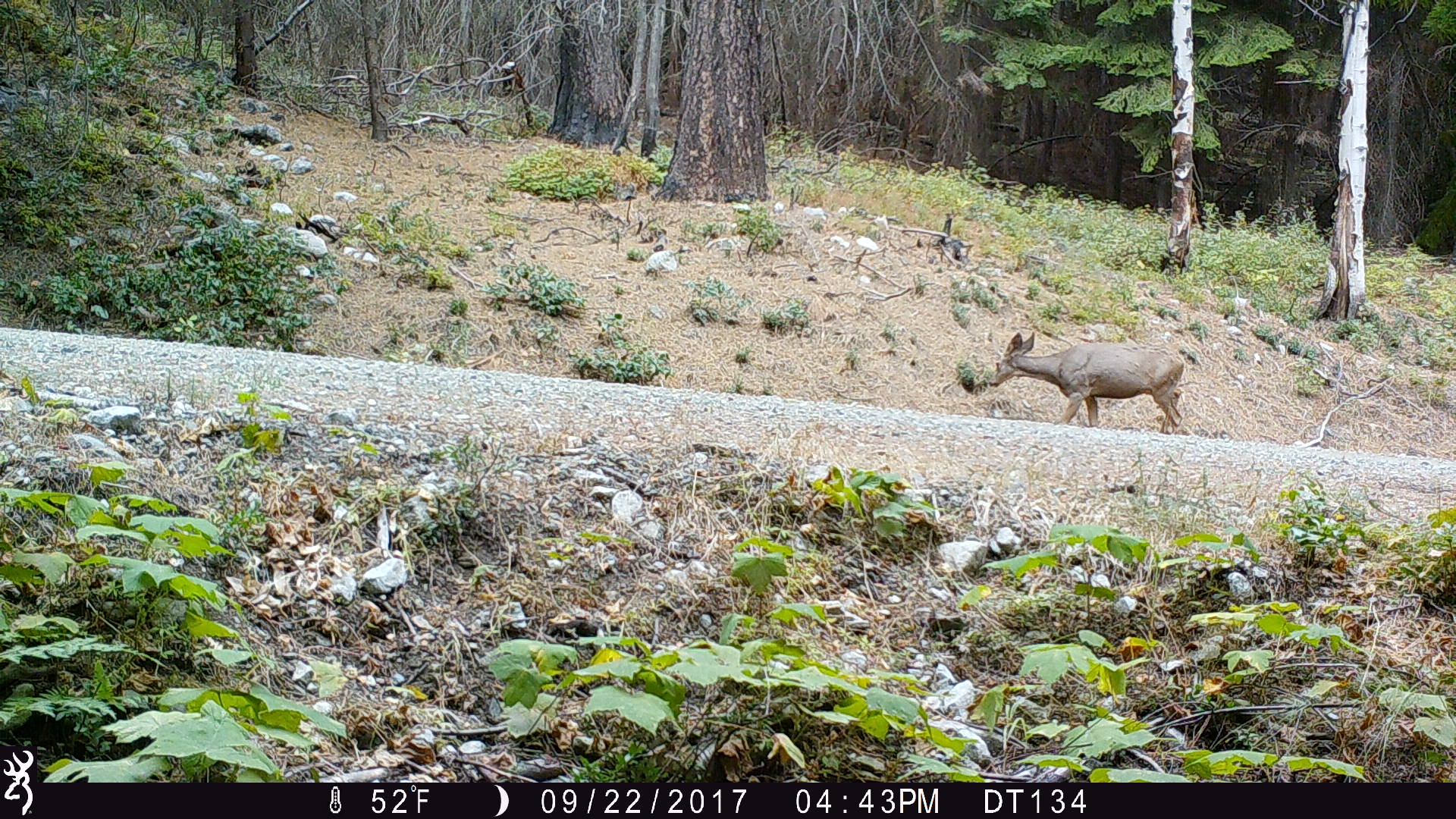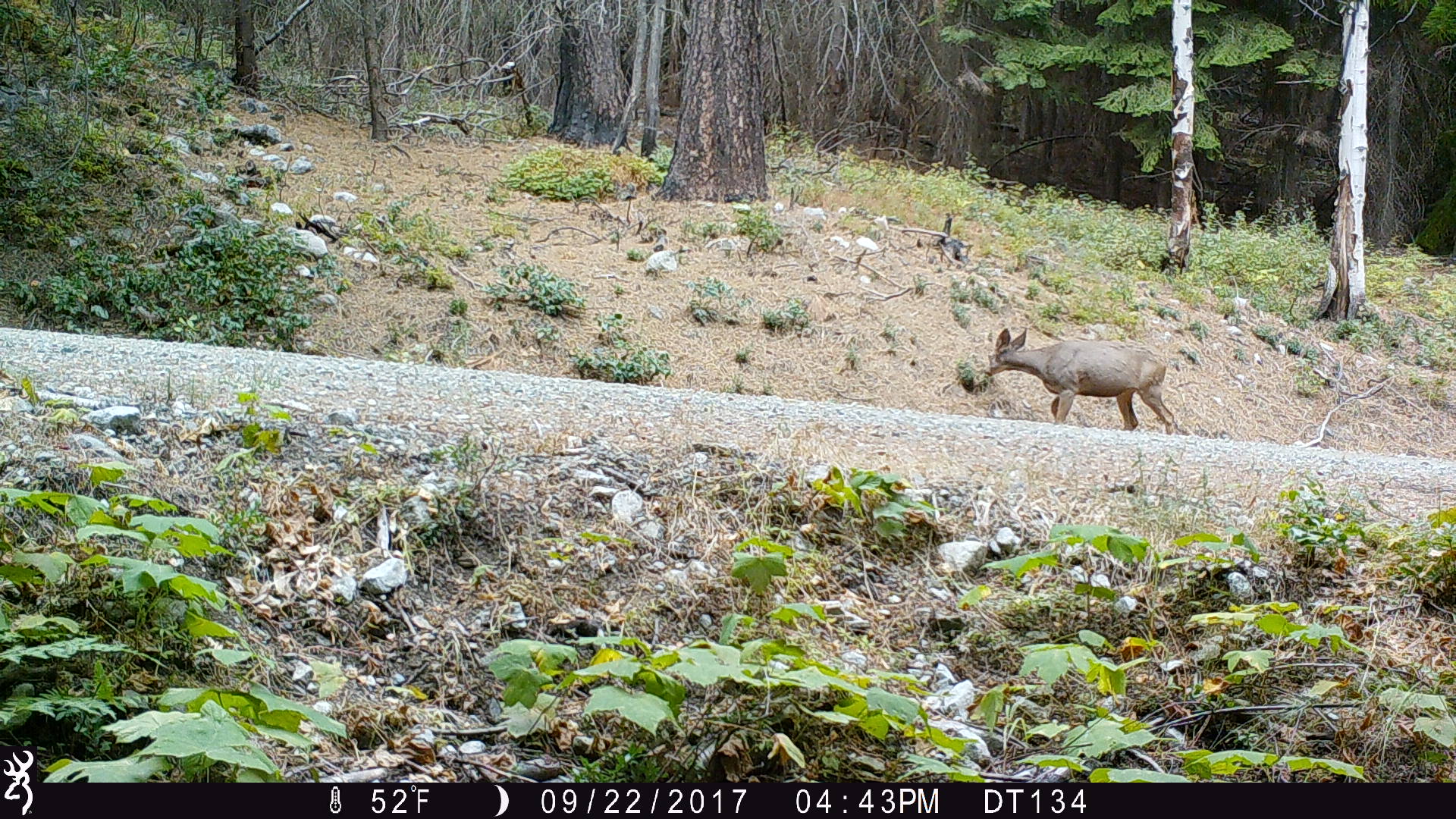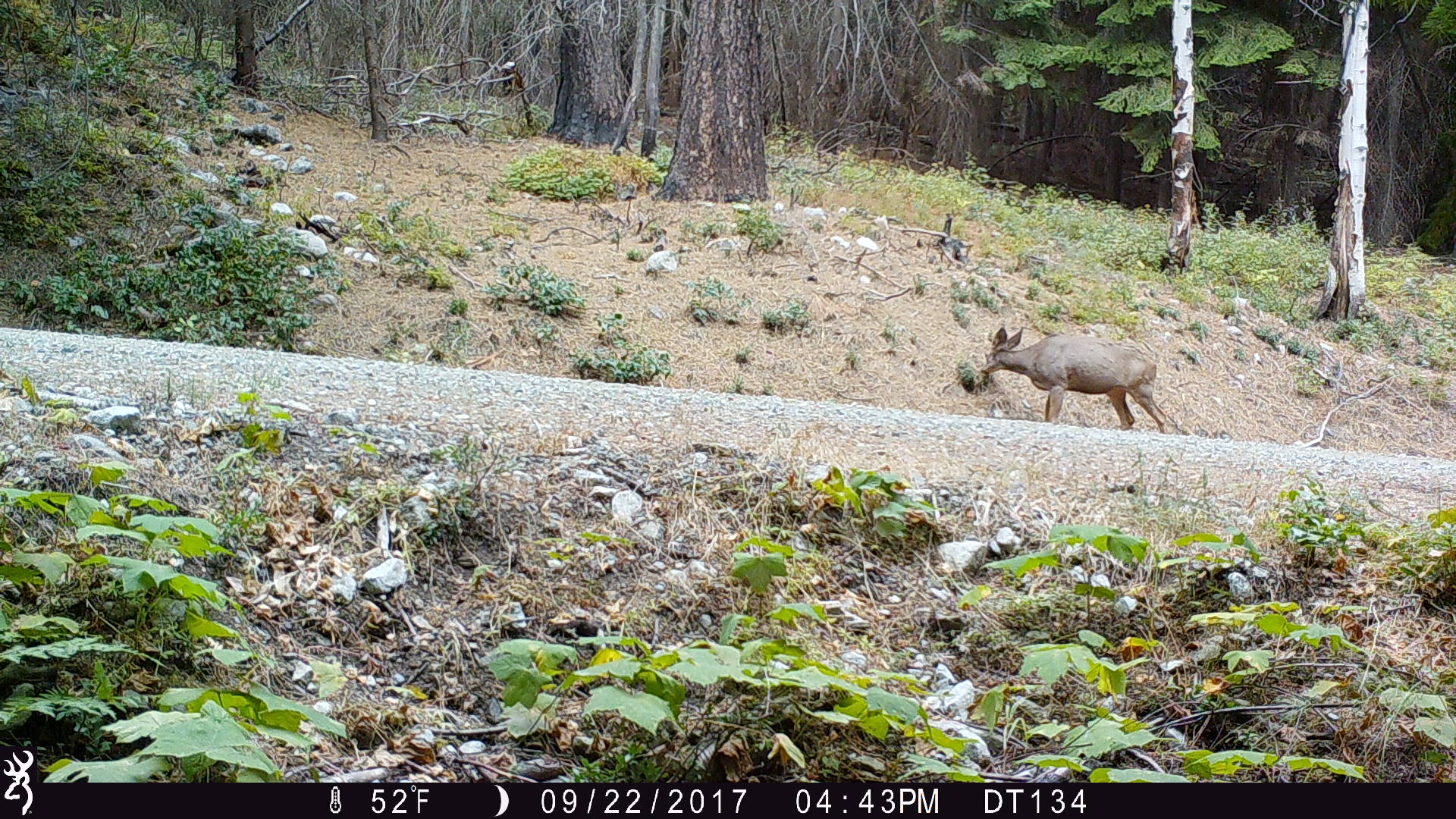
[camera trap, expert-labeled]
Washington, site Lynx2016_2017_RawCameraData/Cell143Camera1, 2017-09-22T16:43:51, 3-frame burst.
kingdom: Animalia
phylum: Chordata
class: Mammalia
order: Artiodactyla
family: Cervidae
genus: Odocoileus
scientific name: Odocoileus hemionus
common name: mule deer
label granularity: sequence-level